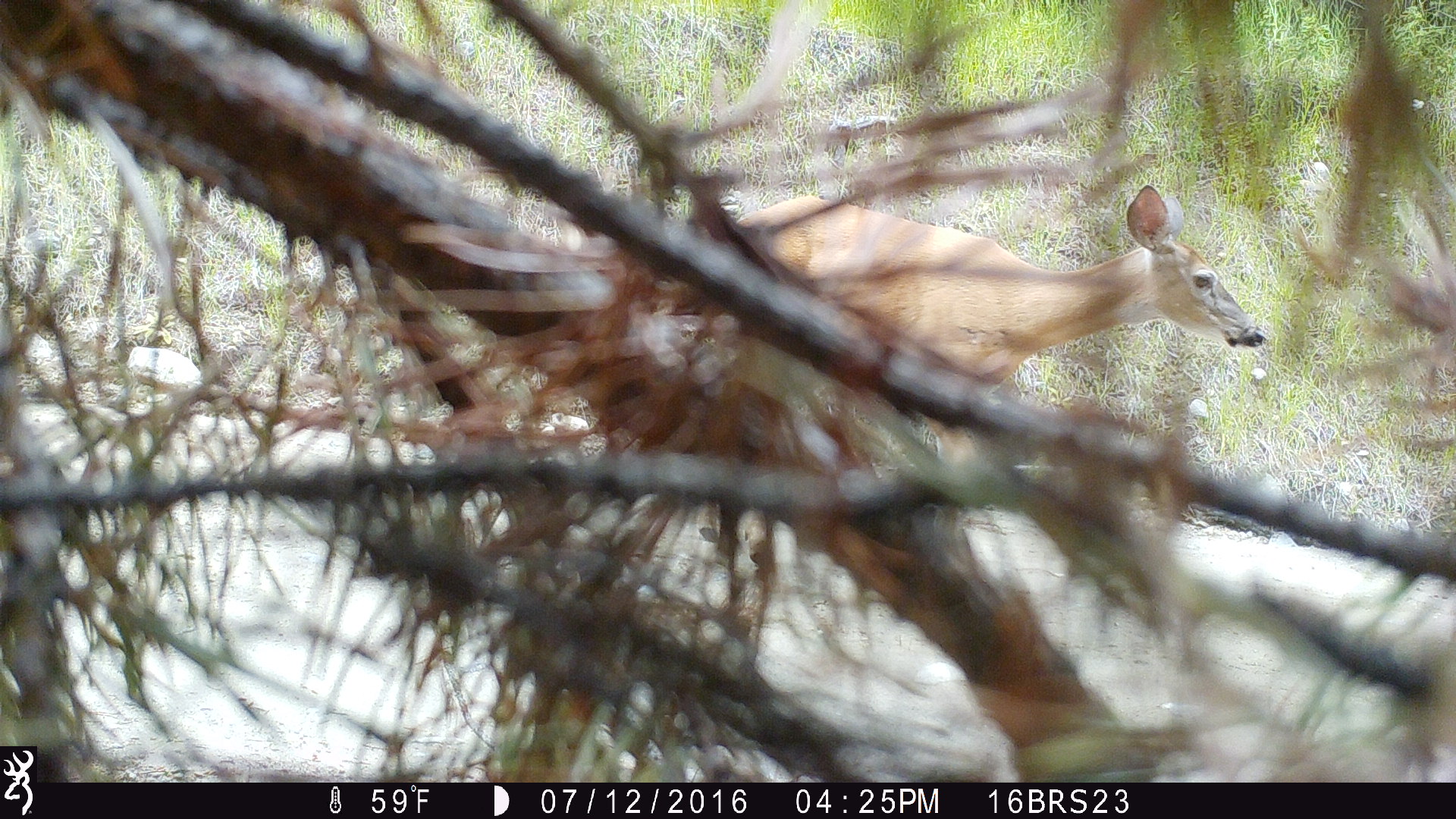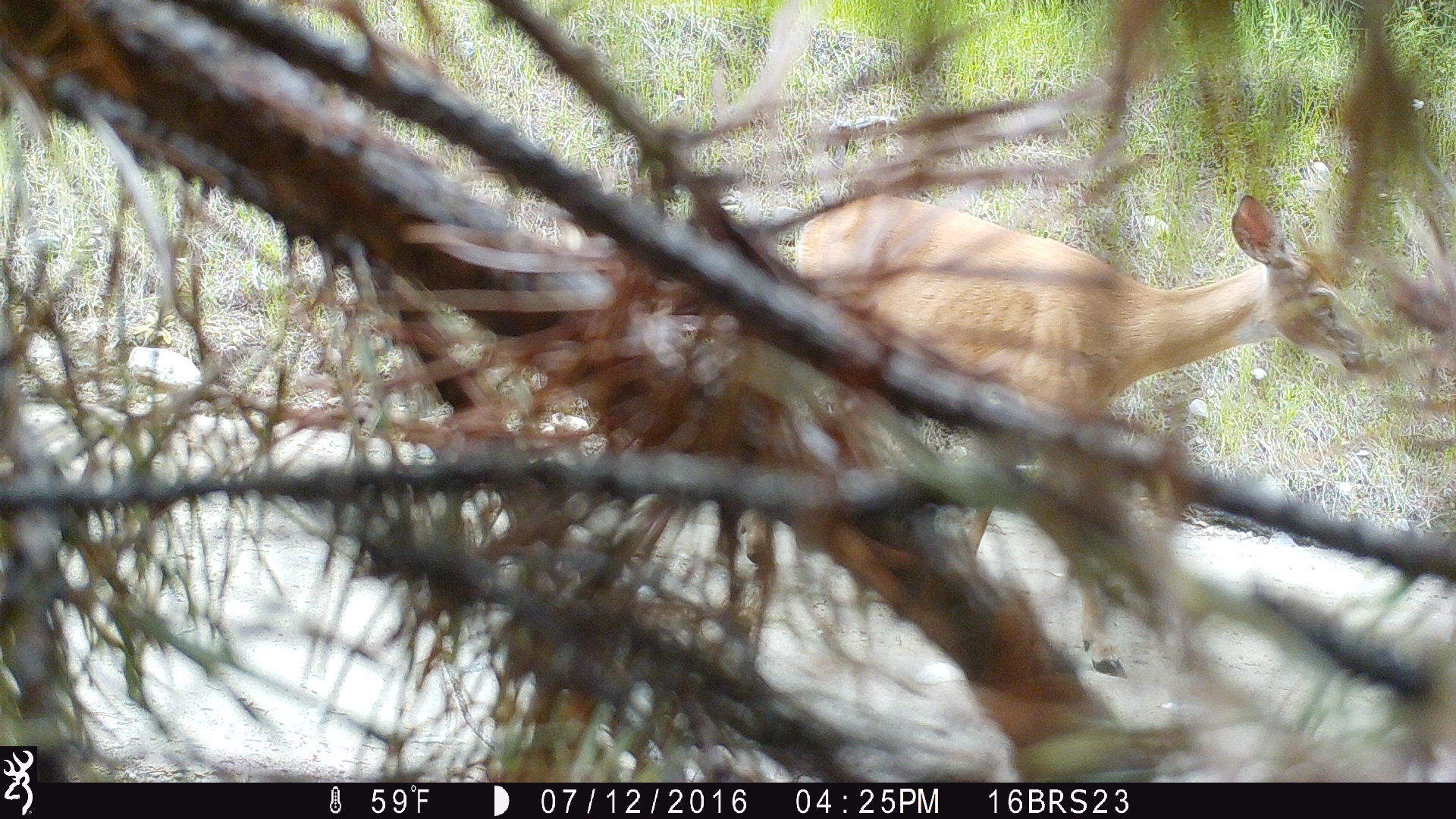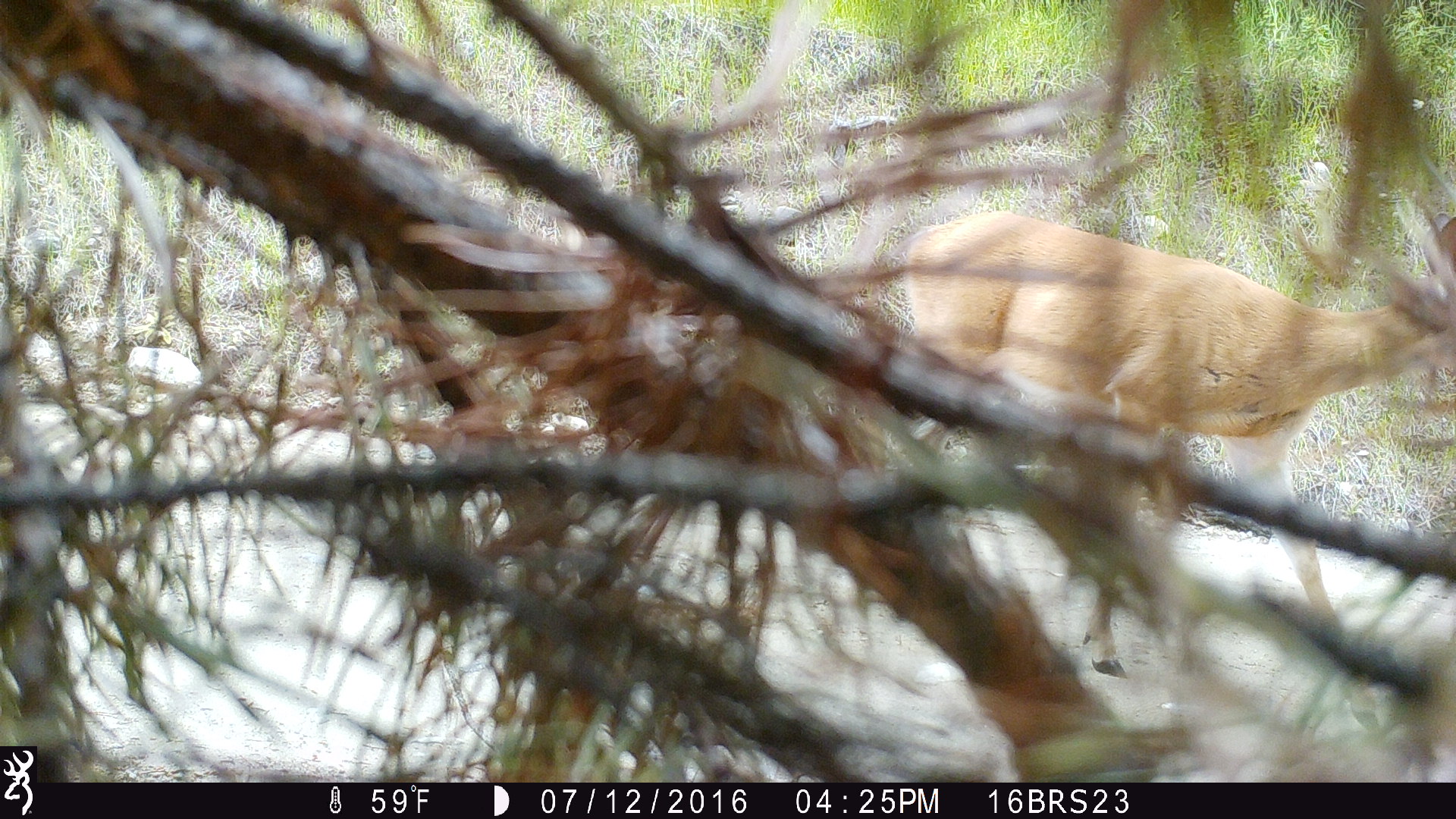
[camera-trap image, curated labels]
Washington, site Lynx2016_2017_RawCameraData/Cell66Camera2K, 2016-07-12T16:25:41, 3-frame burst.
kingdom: Animalia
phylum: Chordata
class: Mammalia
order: Artiodactyla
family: Cervidae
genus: Odocoileus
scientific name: Odocoileus virginianus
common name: white-tailed deer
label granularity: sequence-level